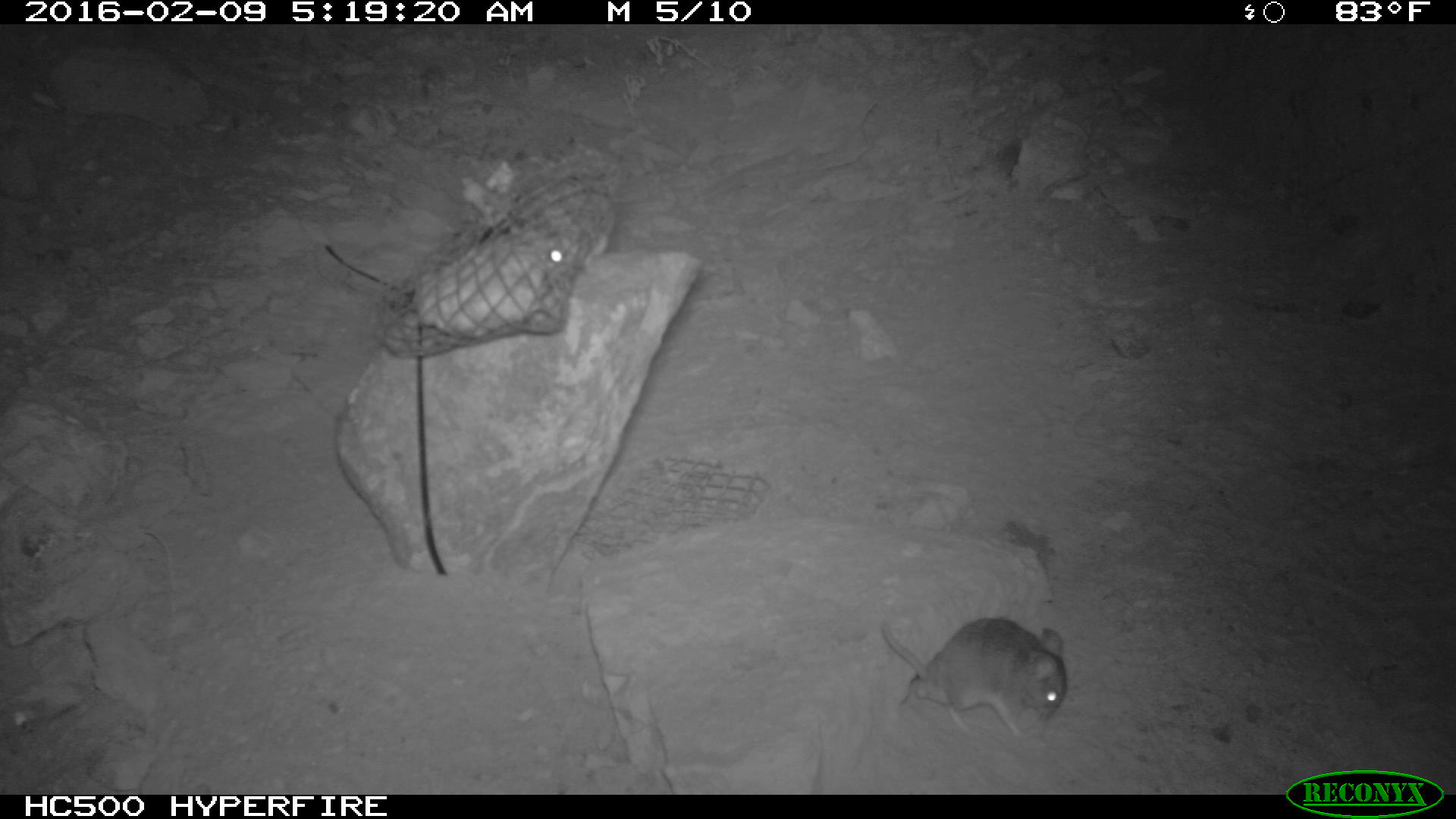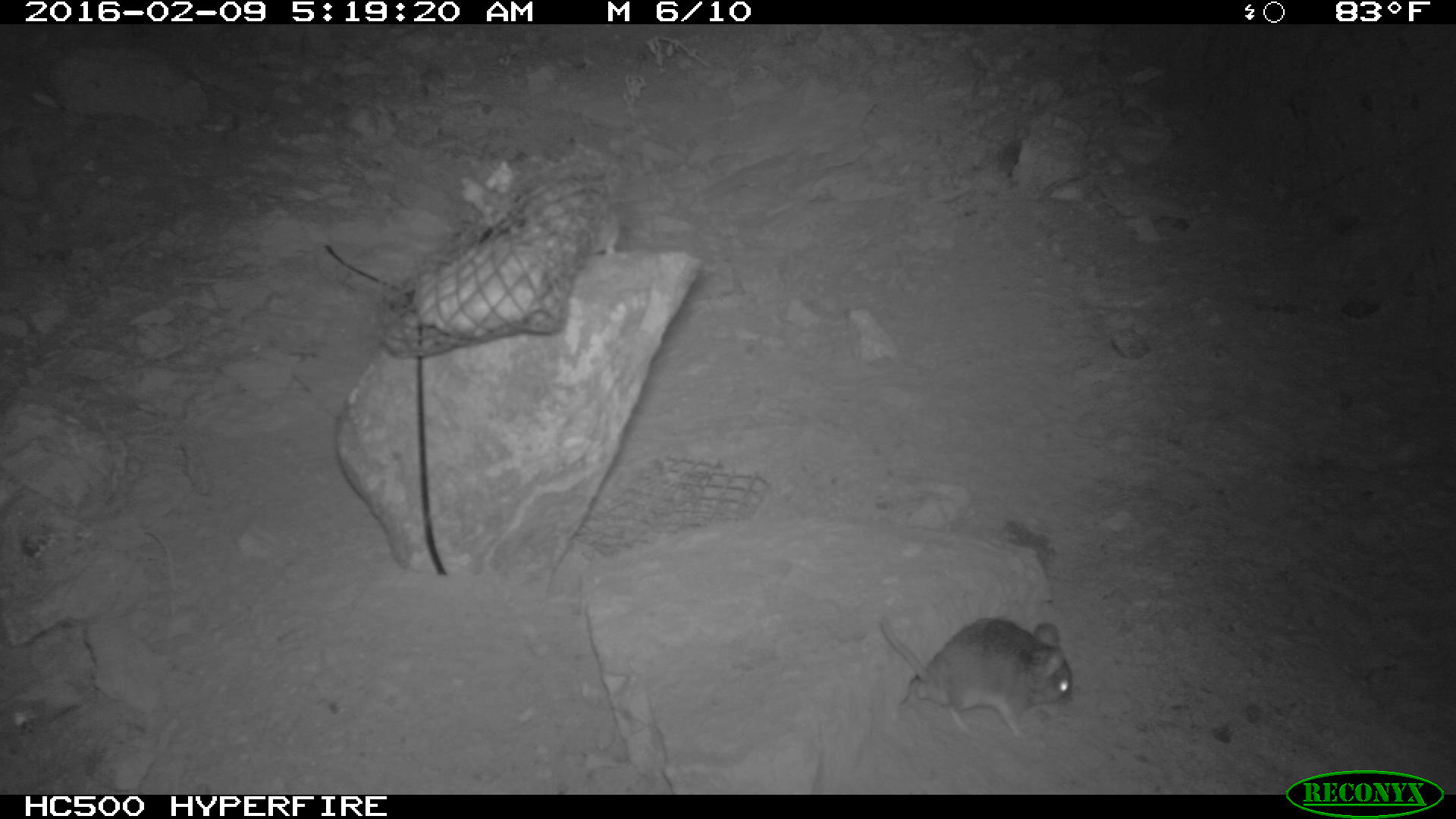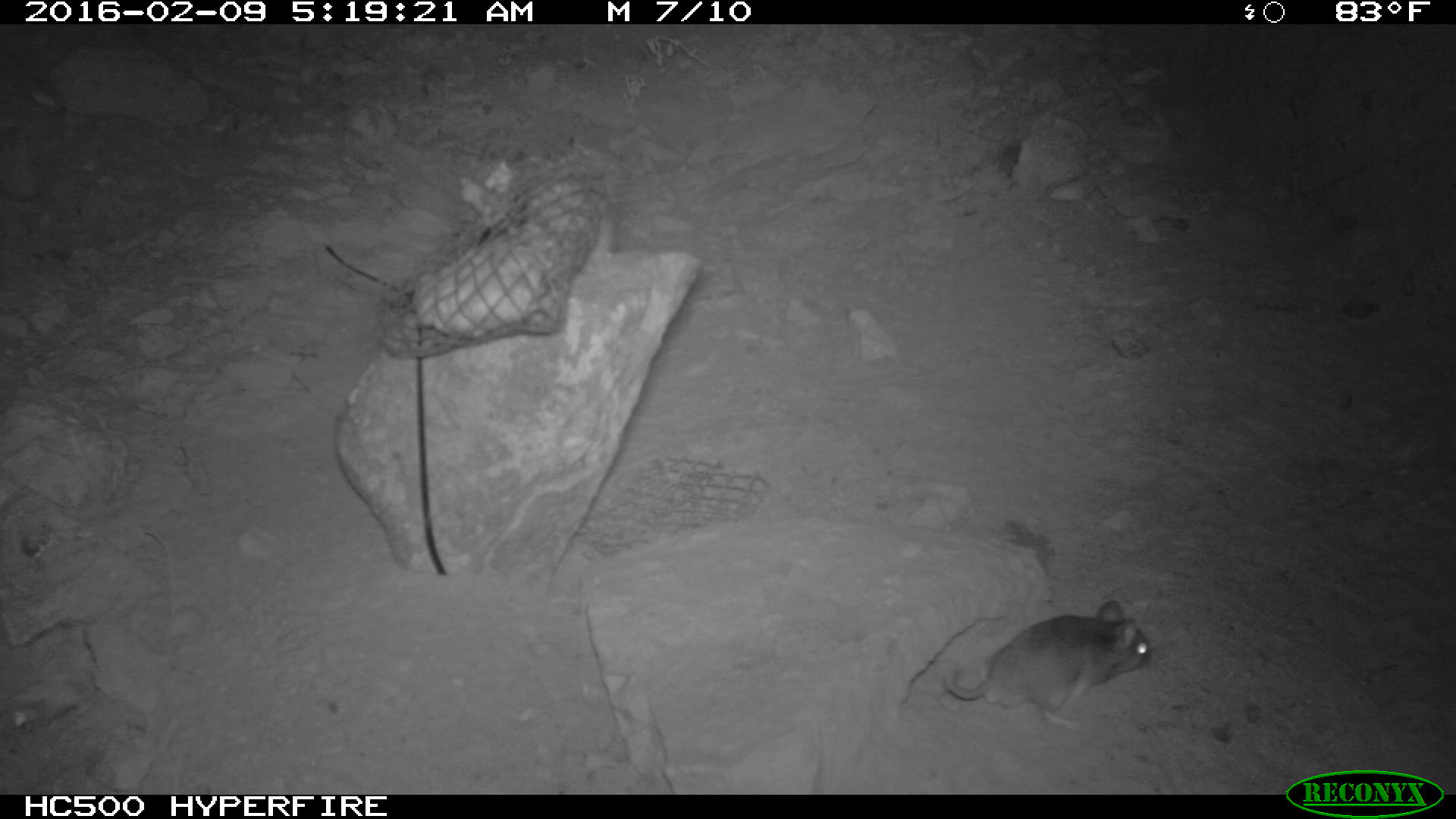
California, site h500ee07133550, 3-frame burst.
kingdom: Animalia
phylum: Chordata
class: Mammalia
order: Rodentia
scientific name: Rodentia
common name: rodent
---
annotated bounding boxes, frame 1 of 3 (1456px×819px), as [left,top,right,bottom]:
rodent: [876,612,1076,742]; [528,185,613,265]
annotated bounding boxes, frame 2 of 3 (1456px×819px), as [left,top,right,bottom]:
rodent: [878,614,1074,738]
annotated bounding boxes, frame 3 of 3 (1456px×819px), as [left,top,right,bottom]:
rodent: [943,601,1151,730]